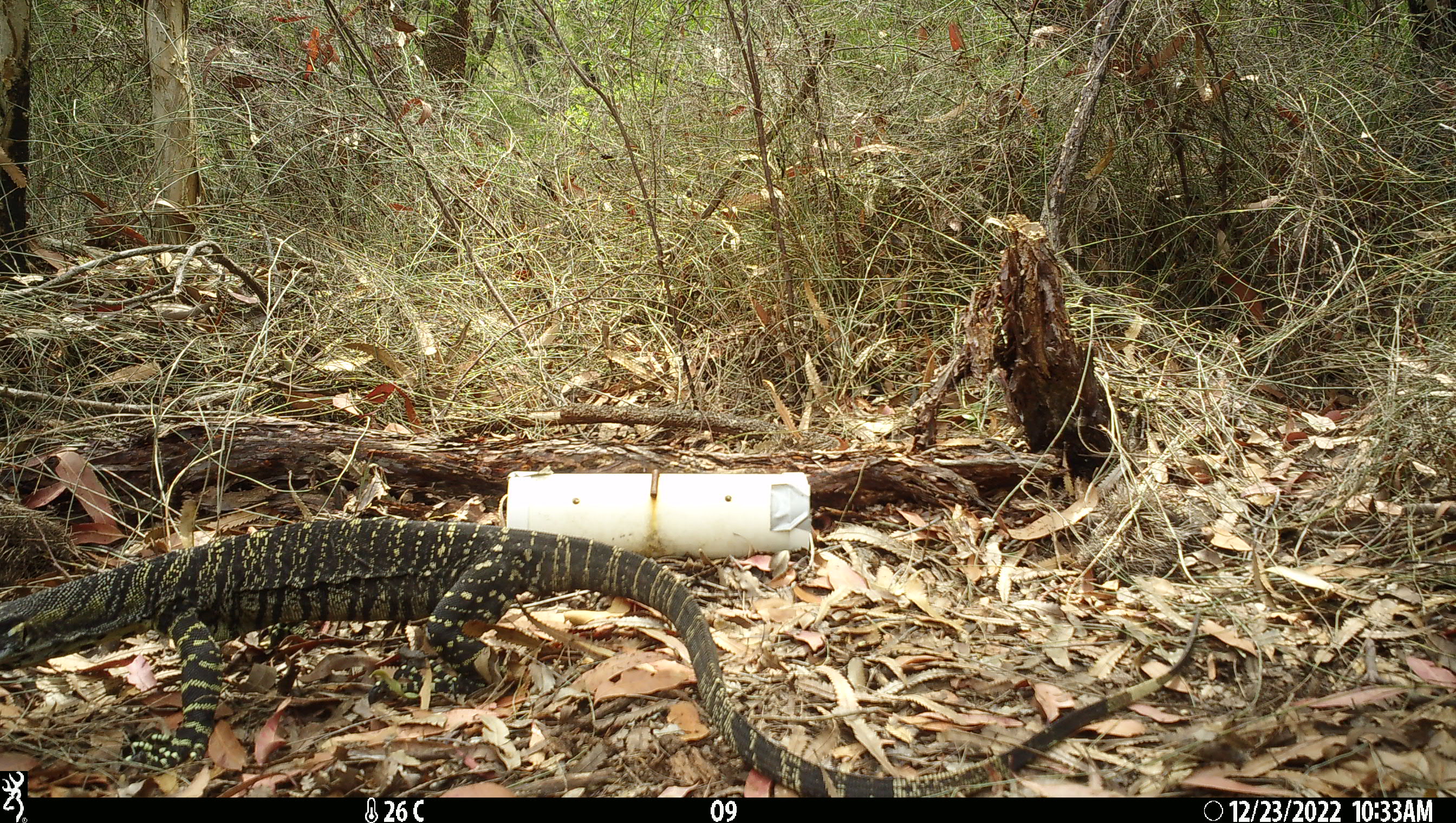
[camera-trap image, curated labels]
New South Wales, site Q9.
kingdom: Animalia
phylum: Chordata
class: Reptilia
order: Squamata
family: Varanidae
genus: Varanus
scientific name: Varanus varius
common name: lace monitor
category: goanna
Goanna (lace monitor) (Varanus varius).